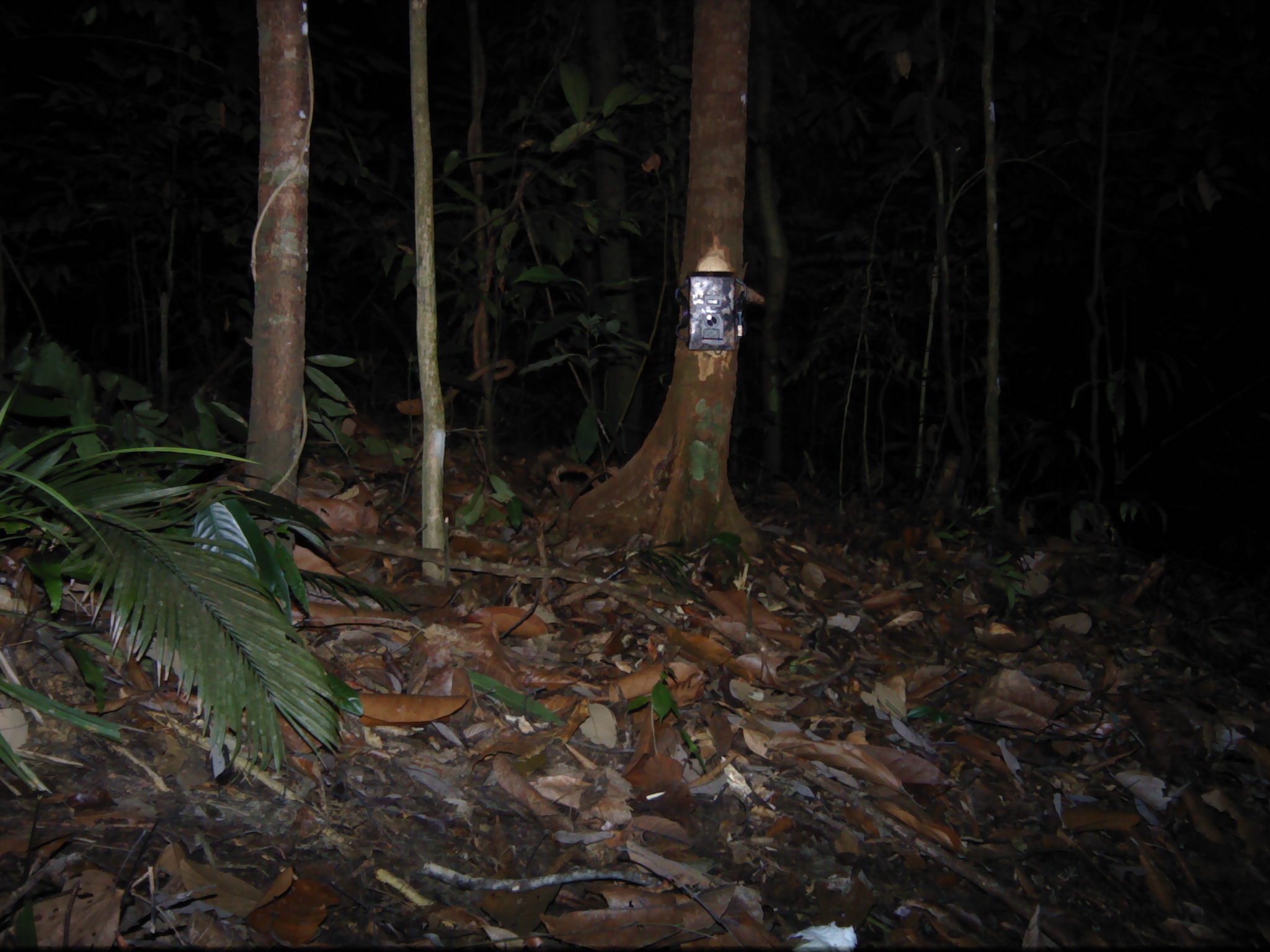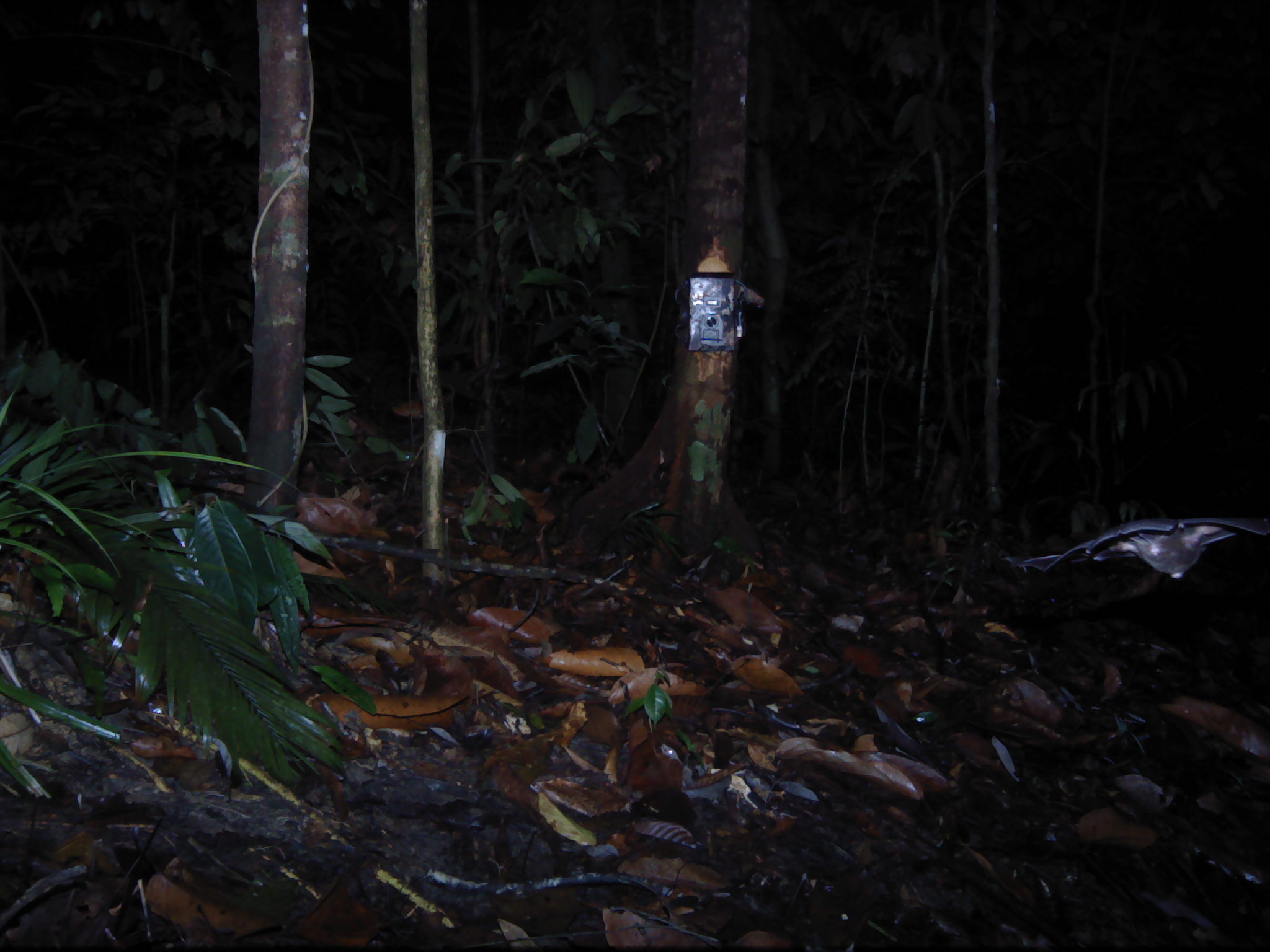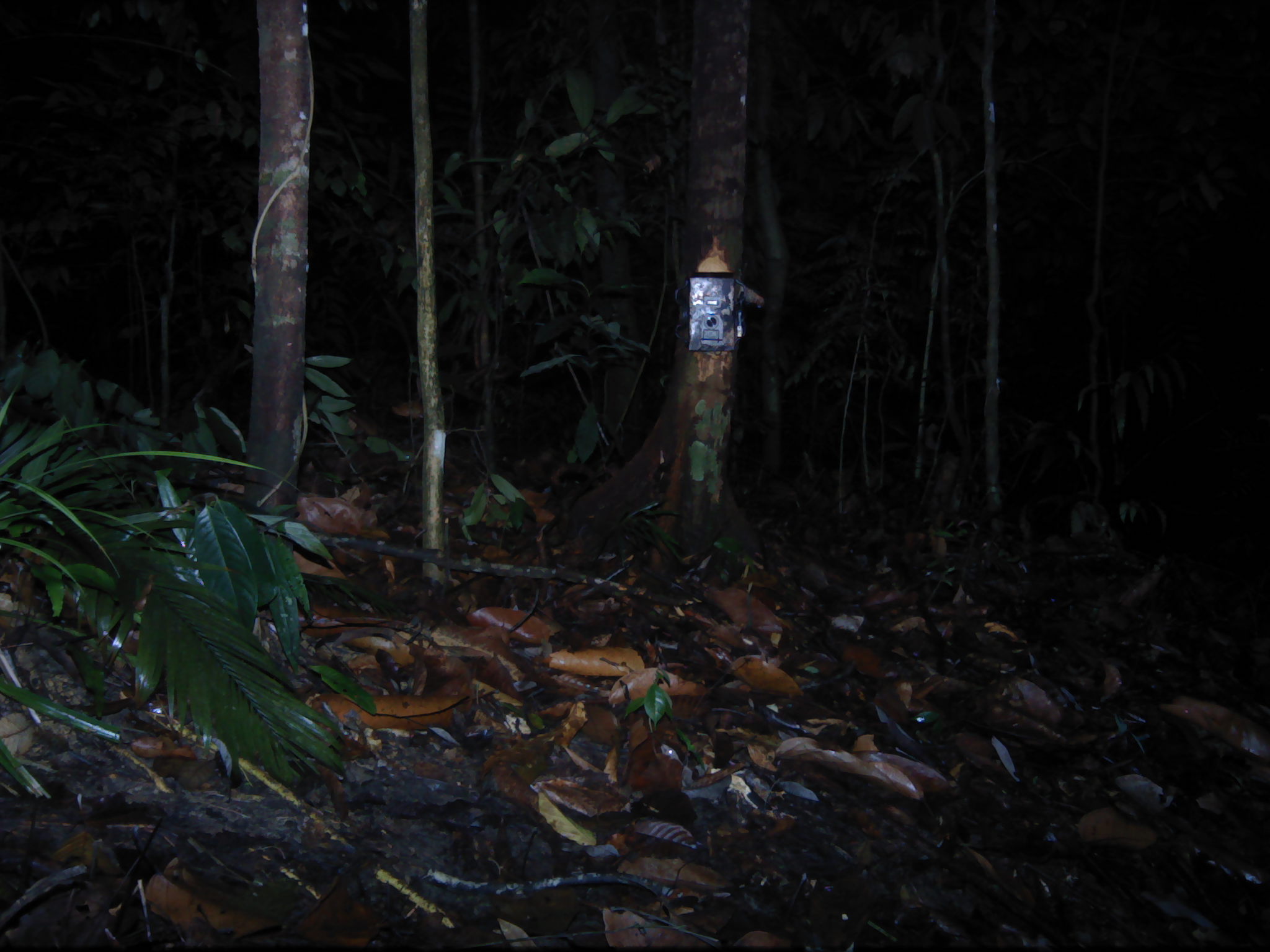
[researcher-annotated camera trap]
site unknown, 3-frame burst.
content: unidentified animal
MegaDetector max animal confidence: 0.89